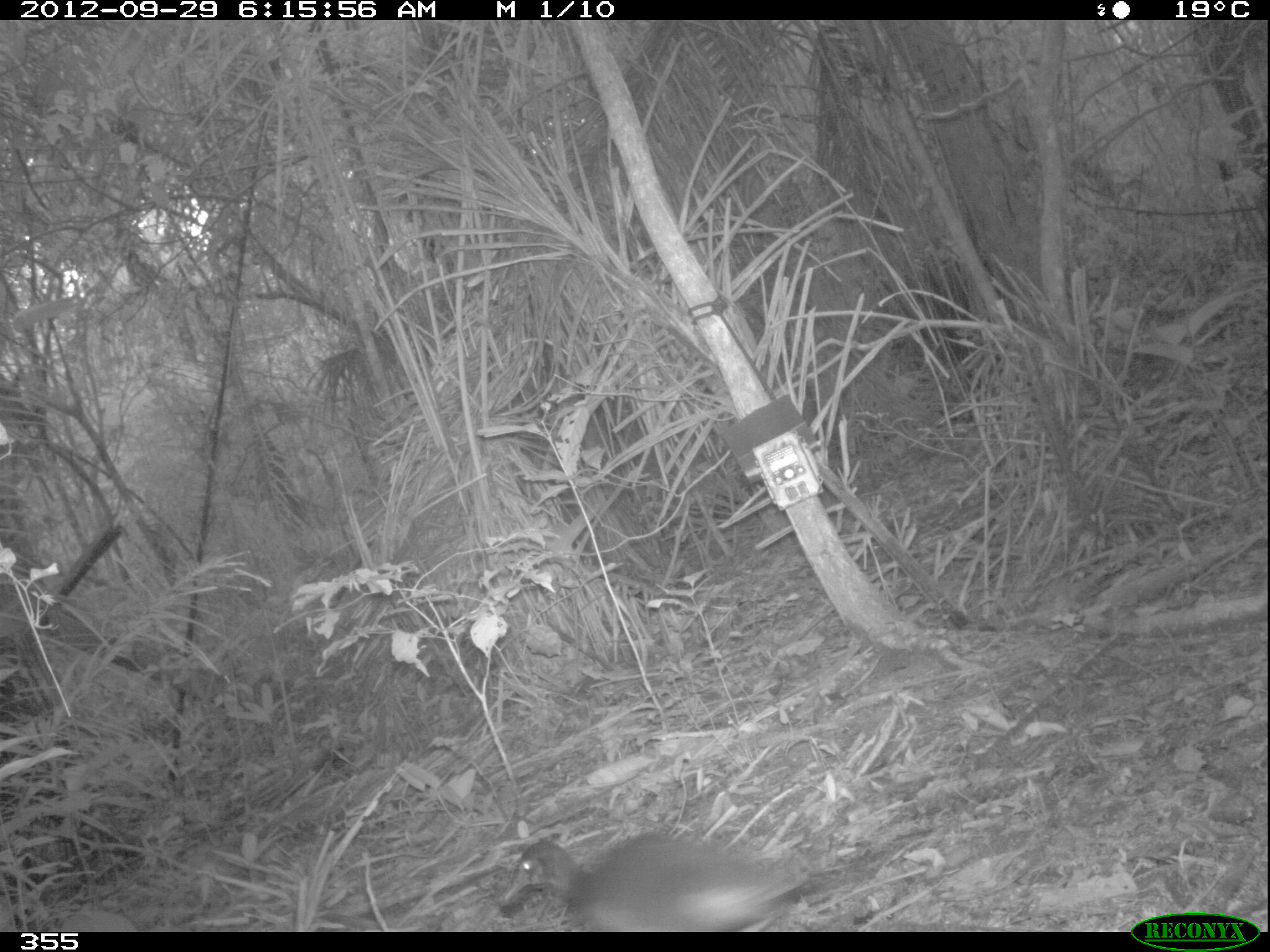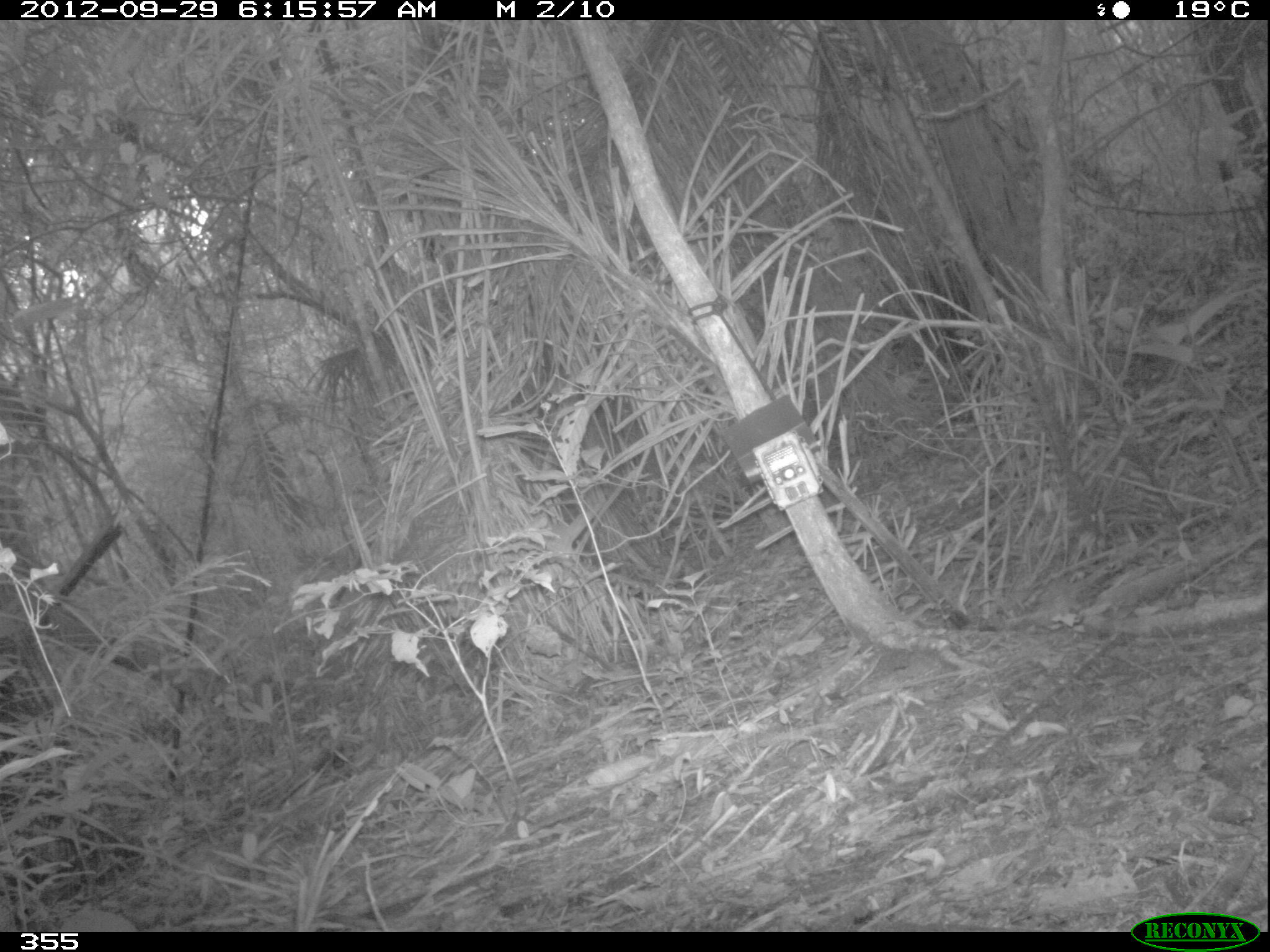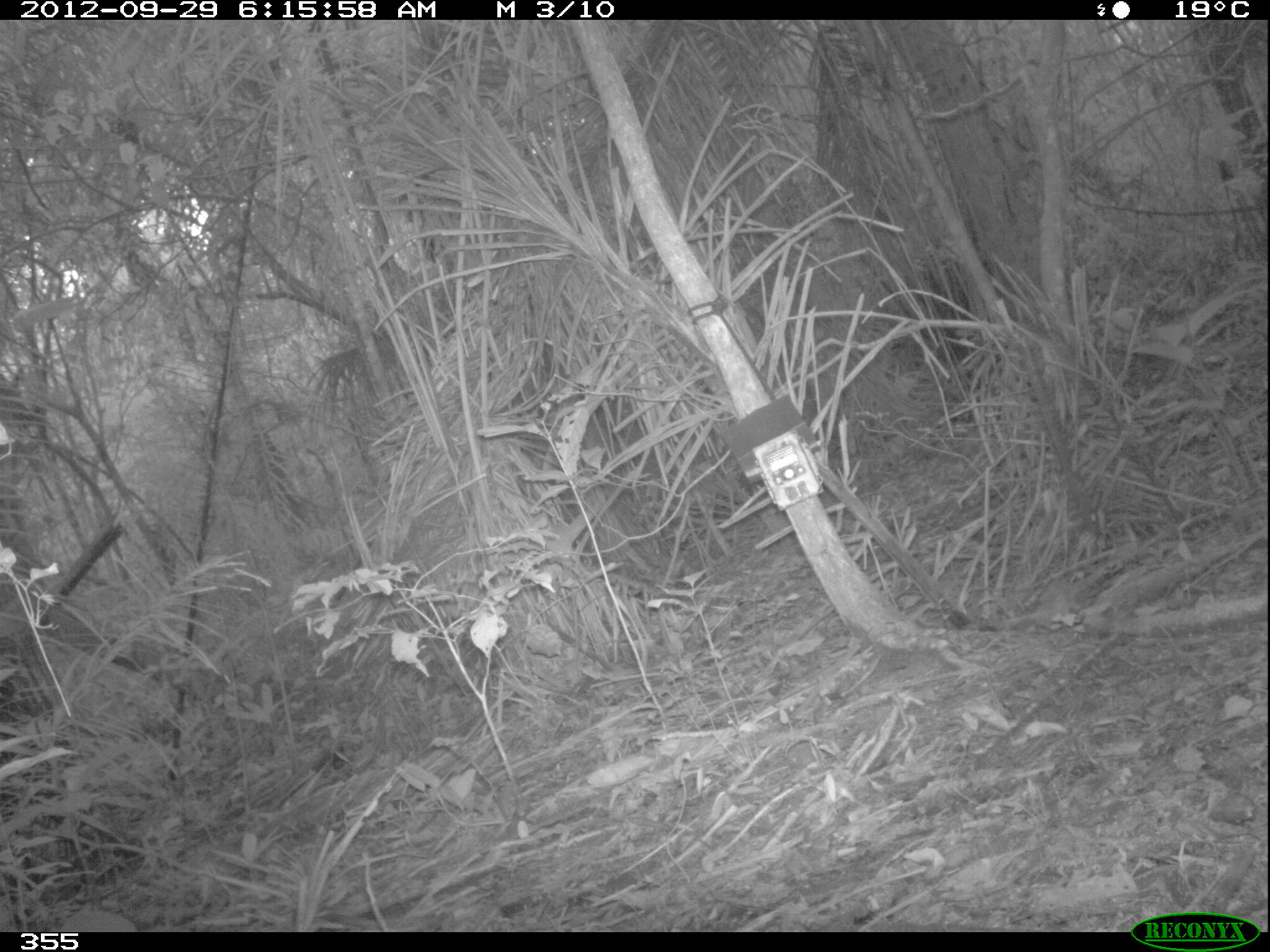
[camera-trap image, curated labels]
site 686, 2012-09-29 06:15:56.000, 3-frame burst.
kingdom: Animalia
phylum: Chordata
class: Aves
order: Galliformes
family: Phasianidae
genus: Alectoris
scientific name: Alectoris rufa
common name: red-legged partridge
Alectoris rufa (red-legged partridge).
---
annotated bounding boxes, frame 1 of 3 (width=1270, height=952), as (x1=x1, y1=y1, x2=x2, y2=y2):
alectoris rufa: (x1=496, y1=829, x2=808, y2=932)